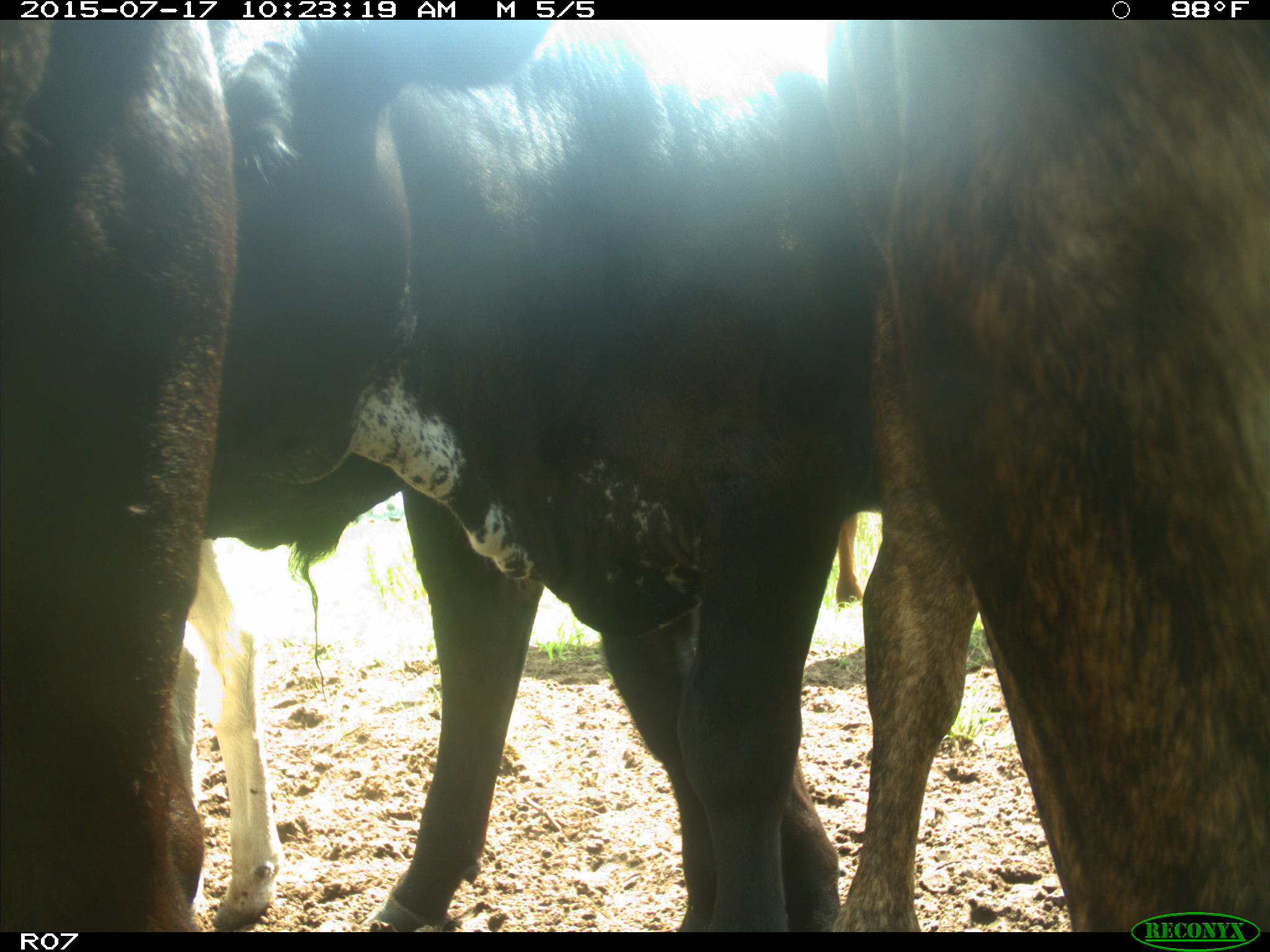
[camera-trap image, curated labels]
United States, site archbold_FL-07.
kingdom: Animalia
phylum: Chordata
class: Mammalia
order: Artiodactyla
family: Bovidae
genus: Bos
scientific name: Bos taurus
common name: domestic cow